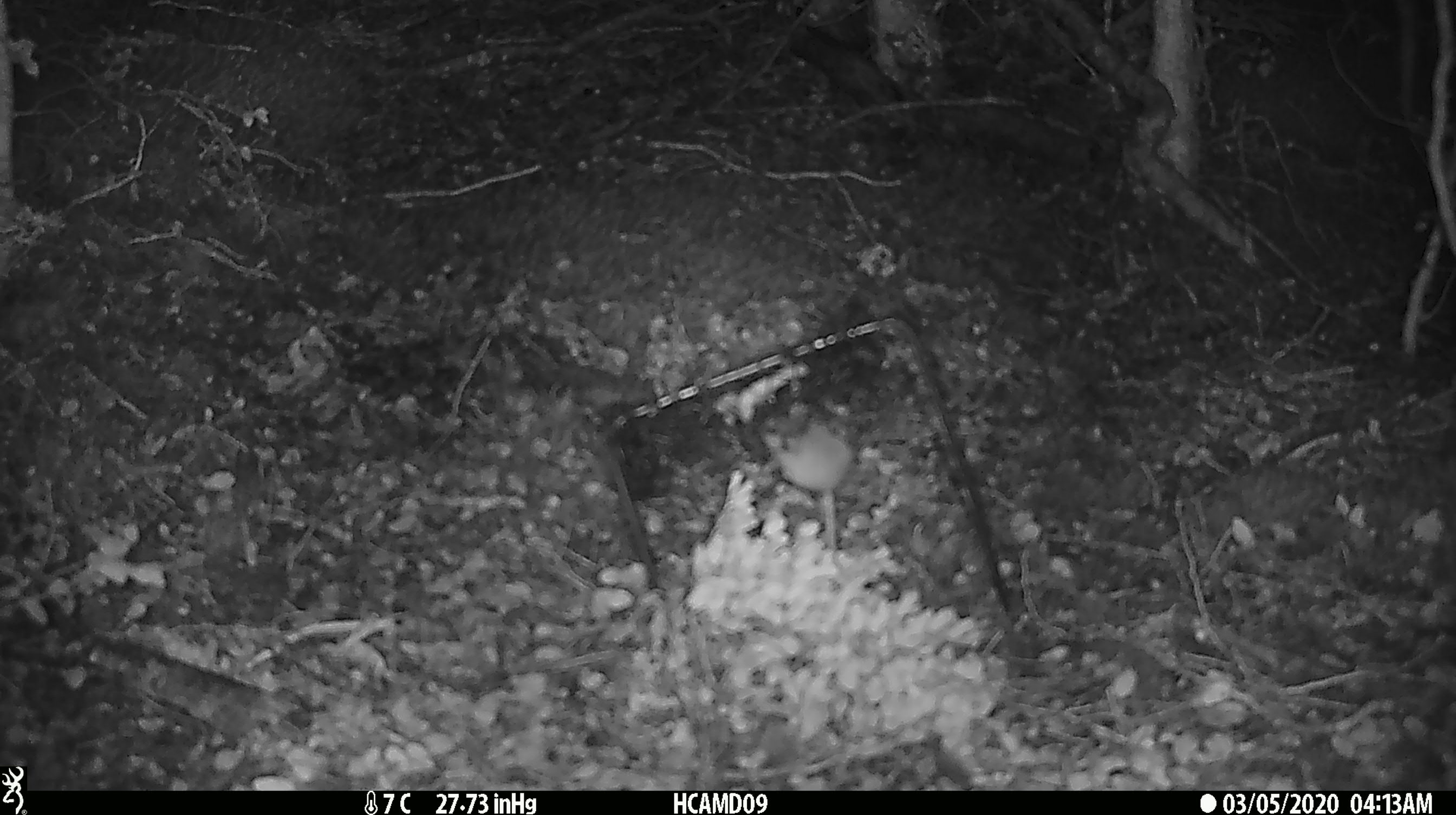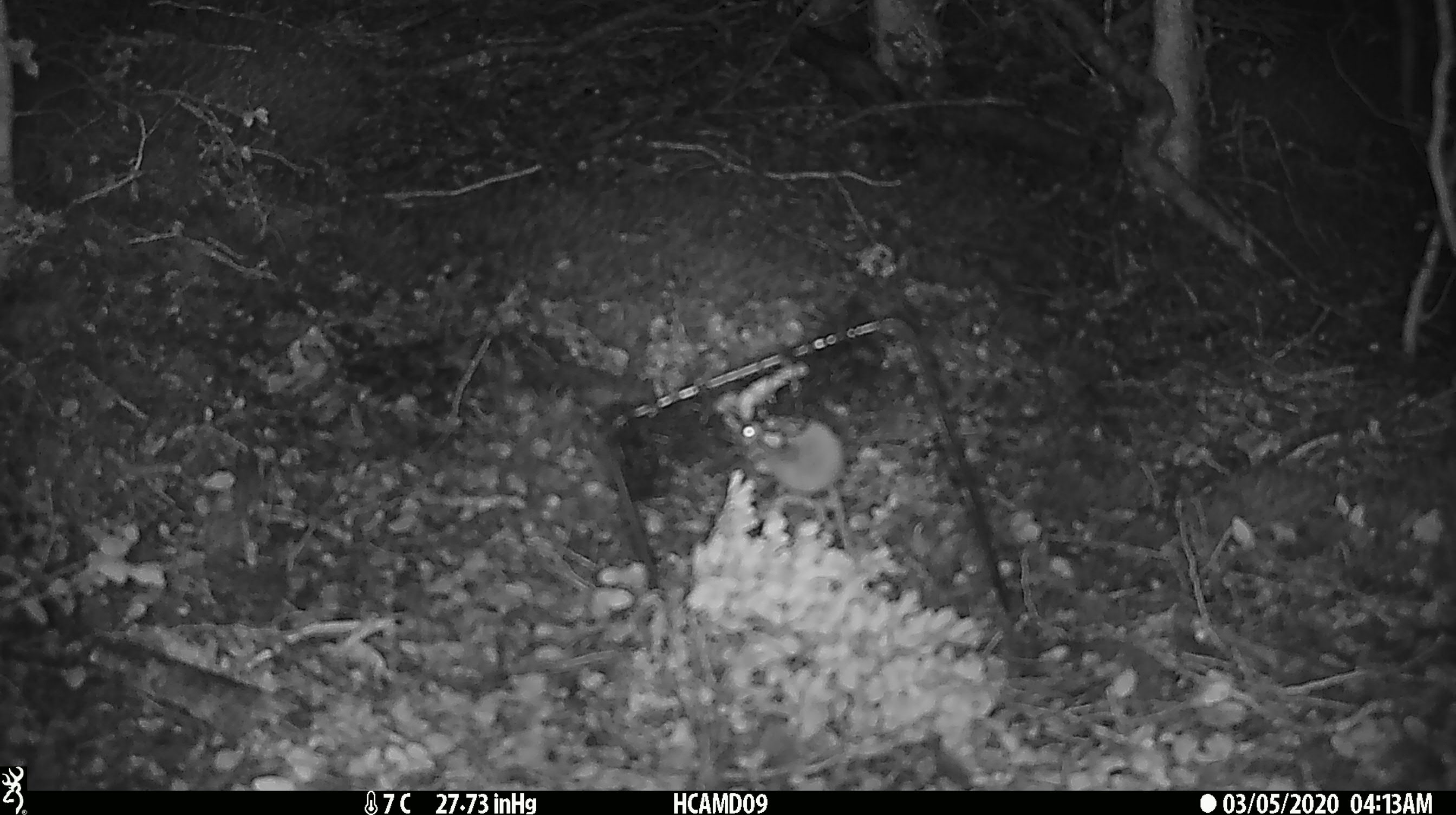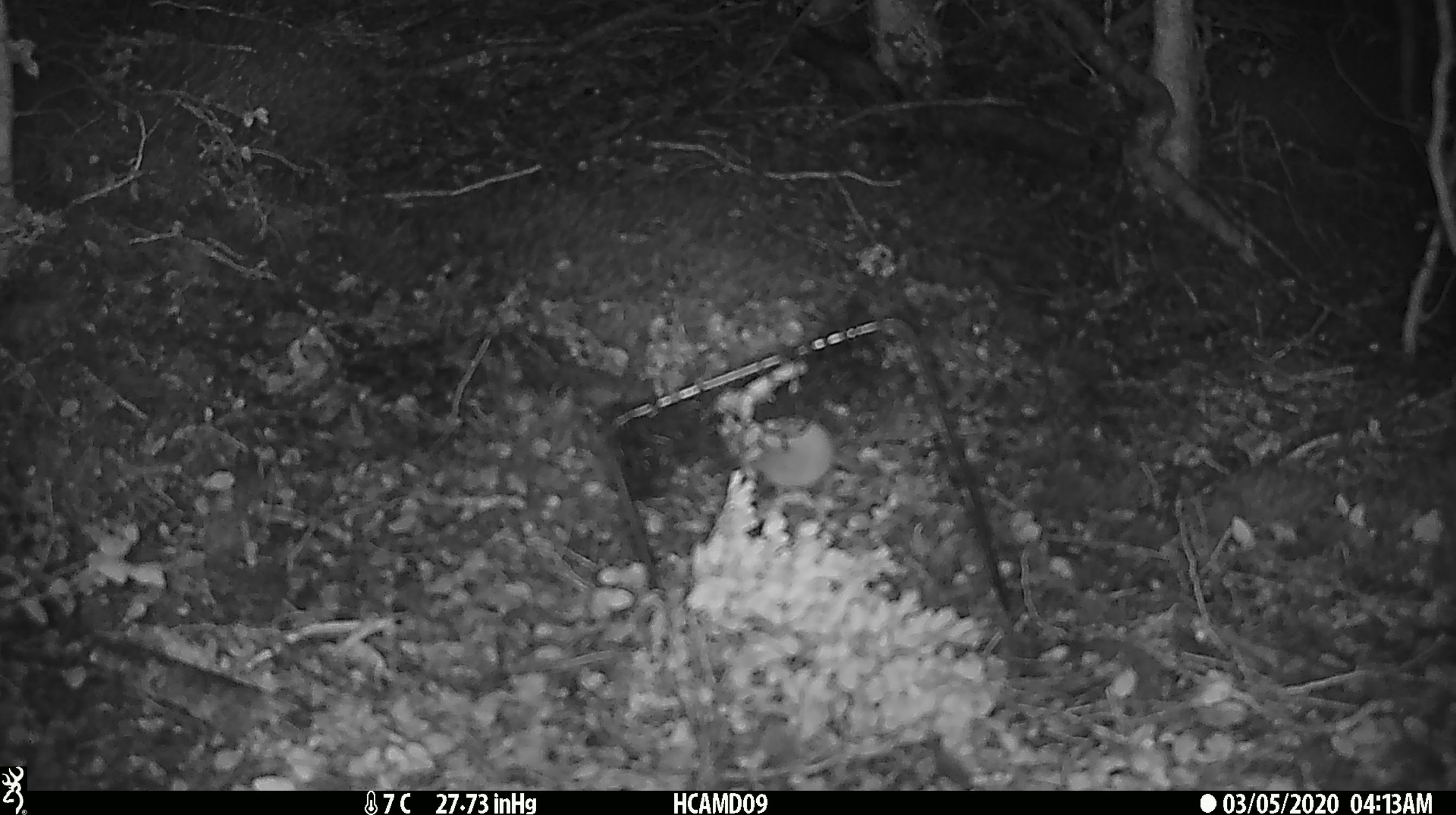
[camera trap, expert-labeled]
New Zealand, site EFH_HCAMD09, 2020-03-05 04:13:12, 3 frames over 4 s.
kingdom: Animalia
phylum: Chordata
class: Mammalia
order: Rodentia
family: Muridae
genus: Mus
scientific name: Mus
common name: mouse